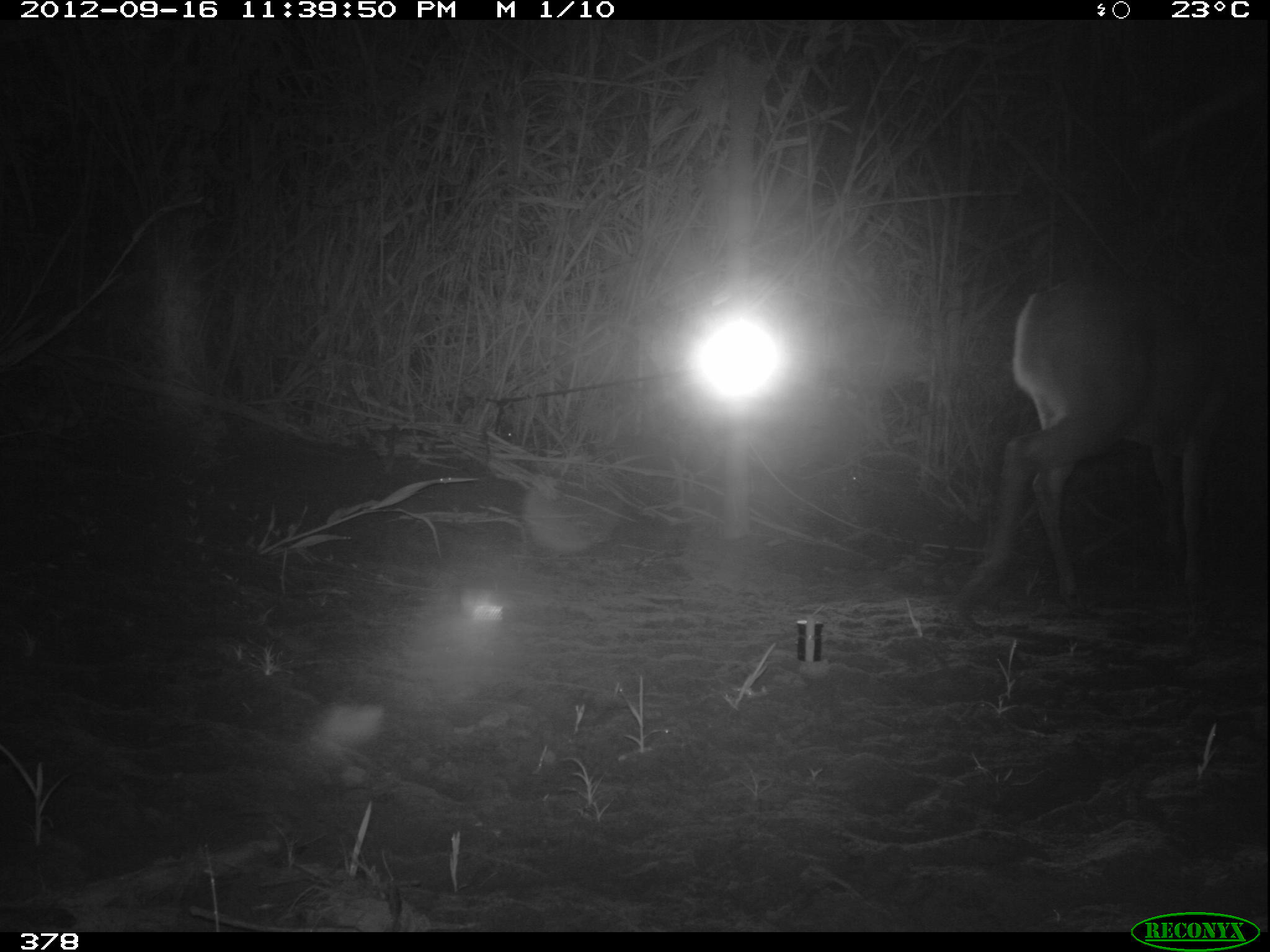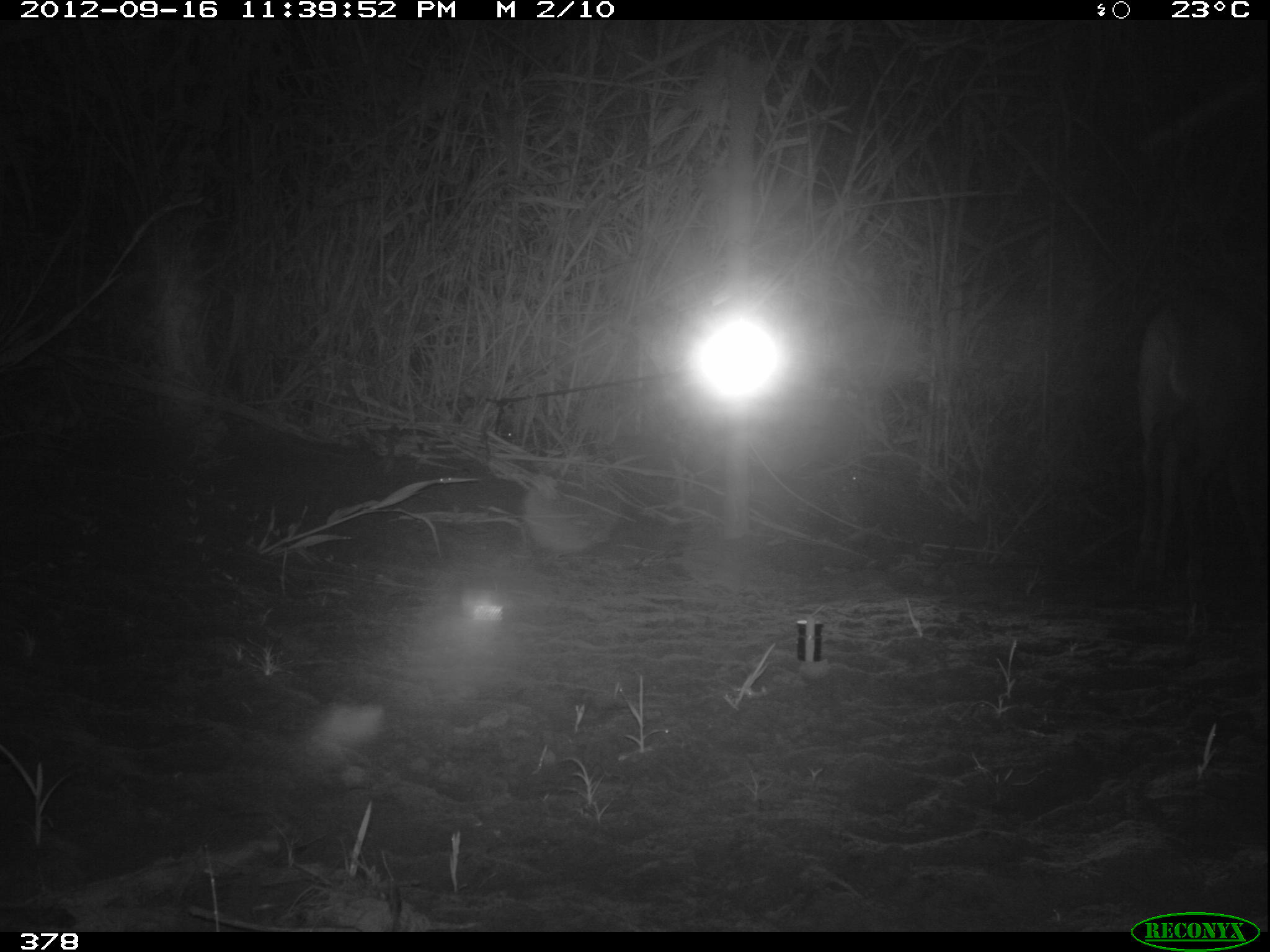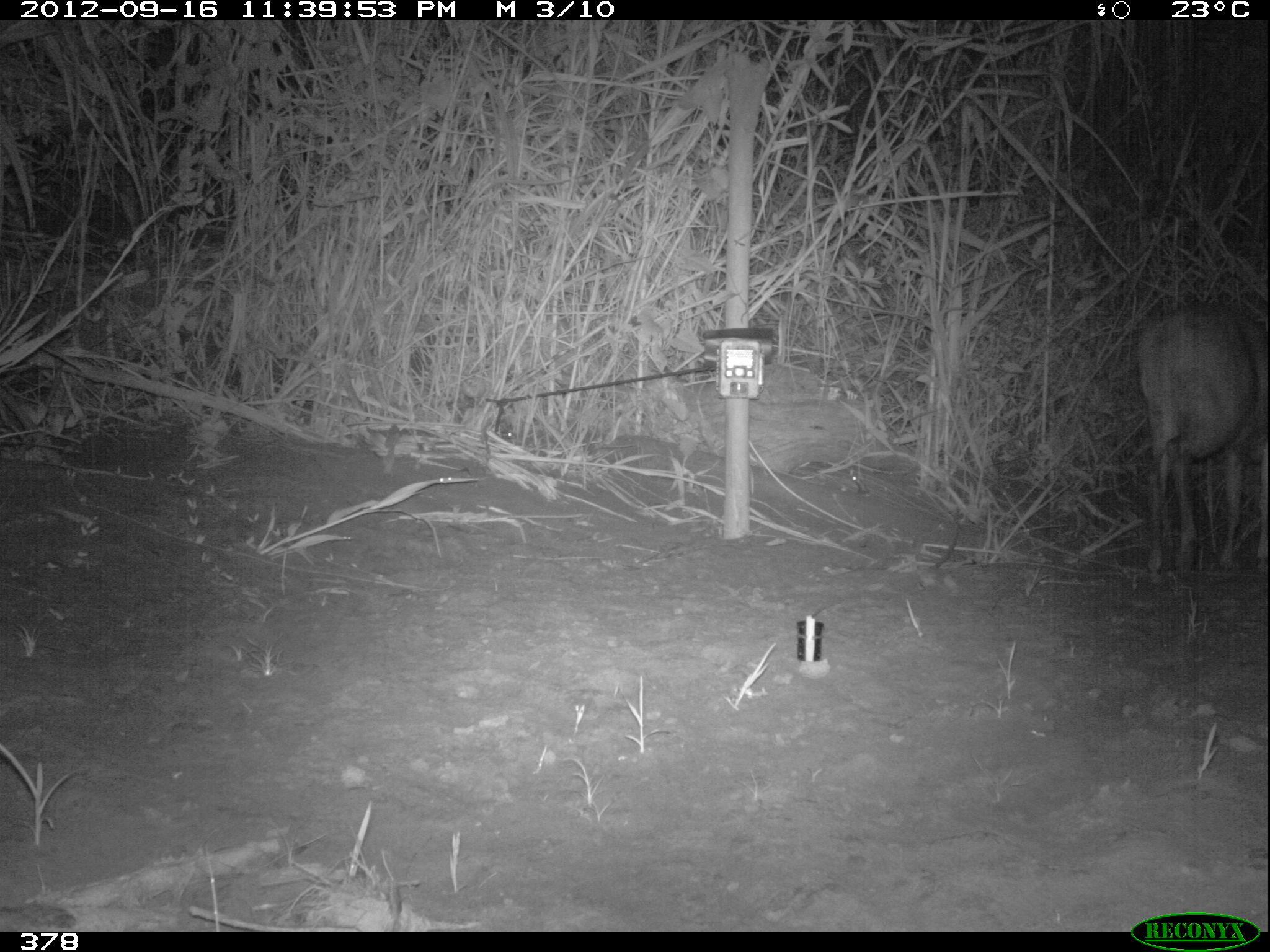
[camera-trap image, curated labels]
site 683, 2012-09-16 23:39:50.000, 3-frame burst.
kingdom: Animalia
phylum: Chordata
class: Mammalia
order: Artiodactyla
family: Cervidae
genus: Mazama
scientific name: Mazama americana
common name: red brocket